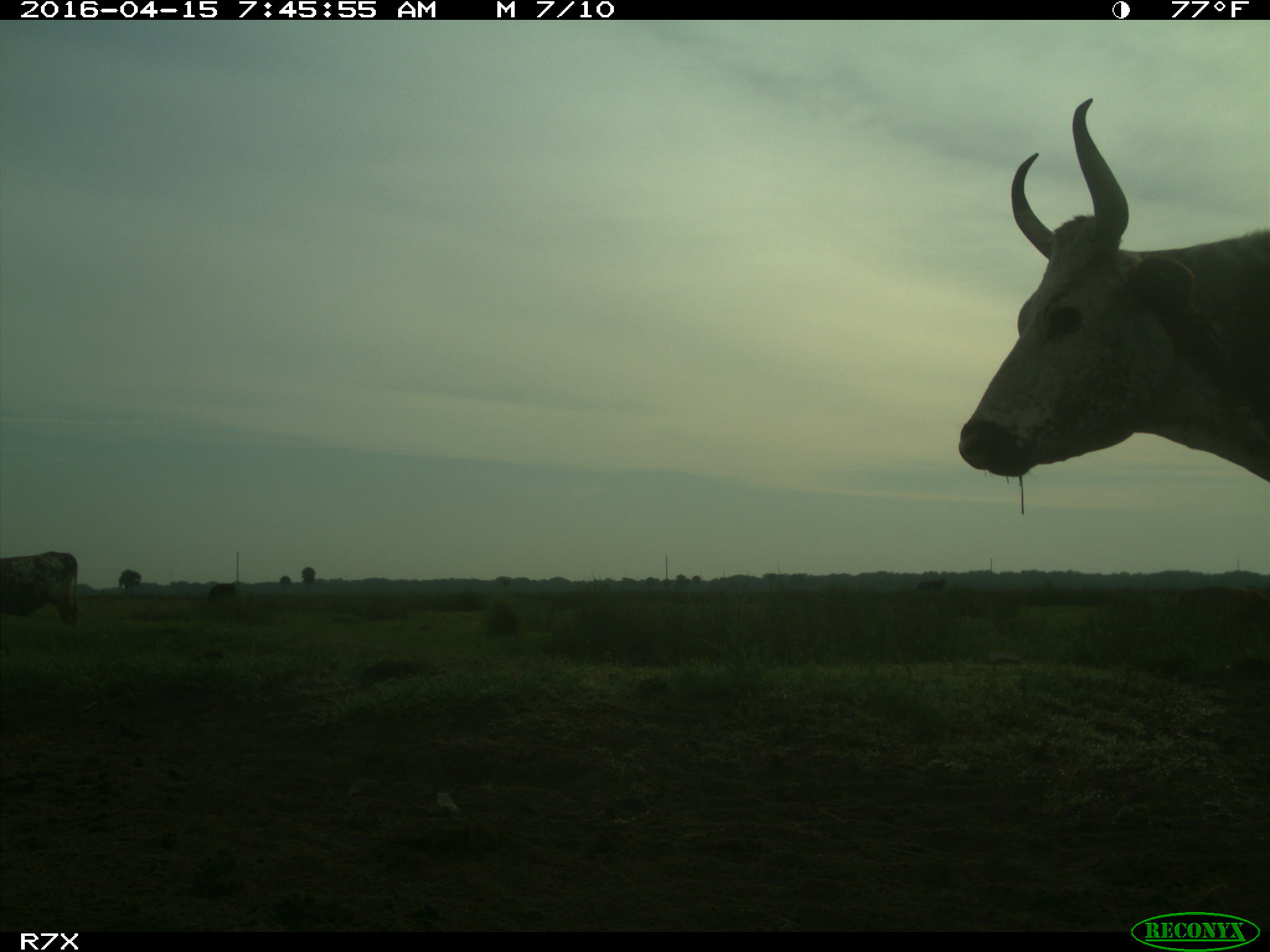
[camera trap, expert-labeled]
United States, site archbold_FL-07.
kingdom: Animalia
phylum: Chordata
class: Mammalia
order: Artiodactyla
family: Bovidae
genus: Bos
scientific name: Bos taurus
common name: domestic cow